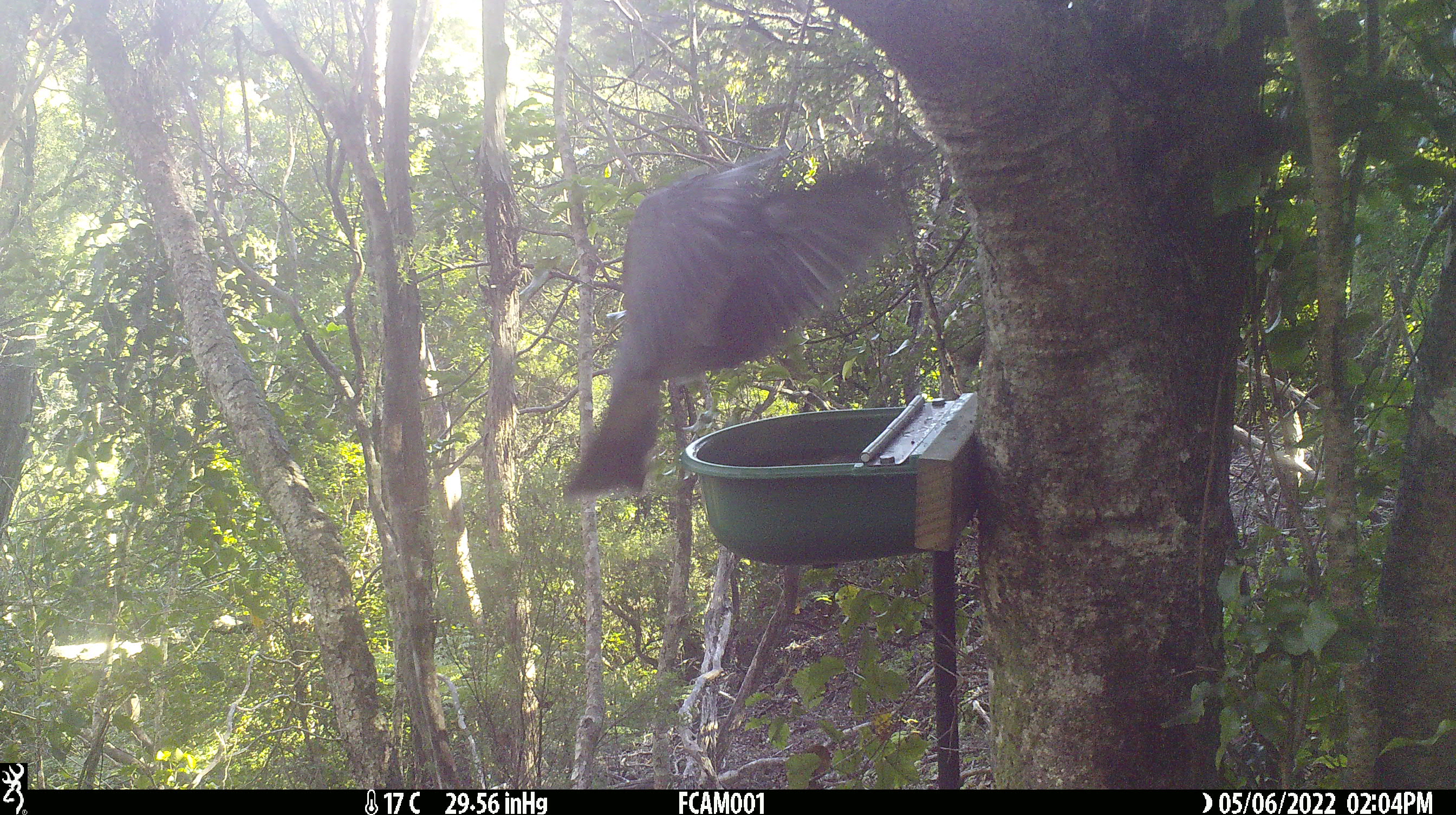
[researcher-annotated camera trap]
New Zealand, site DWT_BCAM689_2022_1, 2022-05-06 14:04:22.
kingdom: Animalia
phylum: Chordata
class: Aves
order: Columbiformes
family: Columbidae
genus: Hemiphaga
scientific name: Hemiphaga novaeseelandiae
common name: new zealand pigeon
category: kereru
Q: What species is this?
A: Kereru (new zealand pigeon) (Hemiphaga novaeseelandiae).